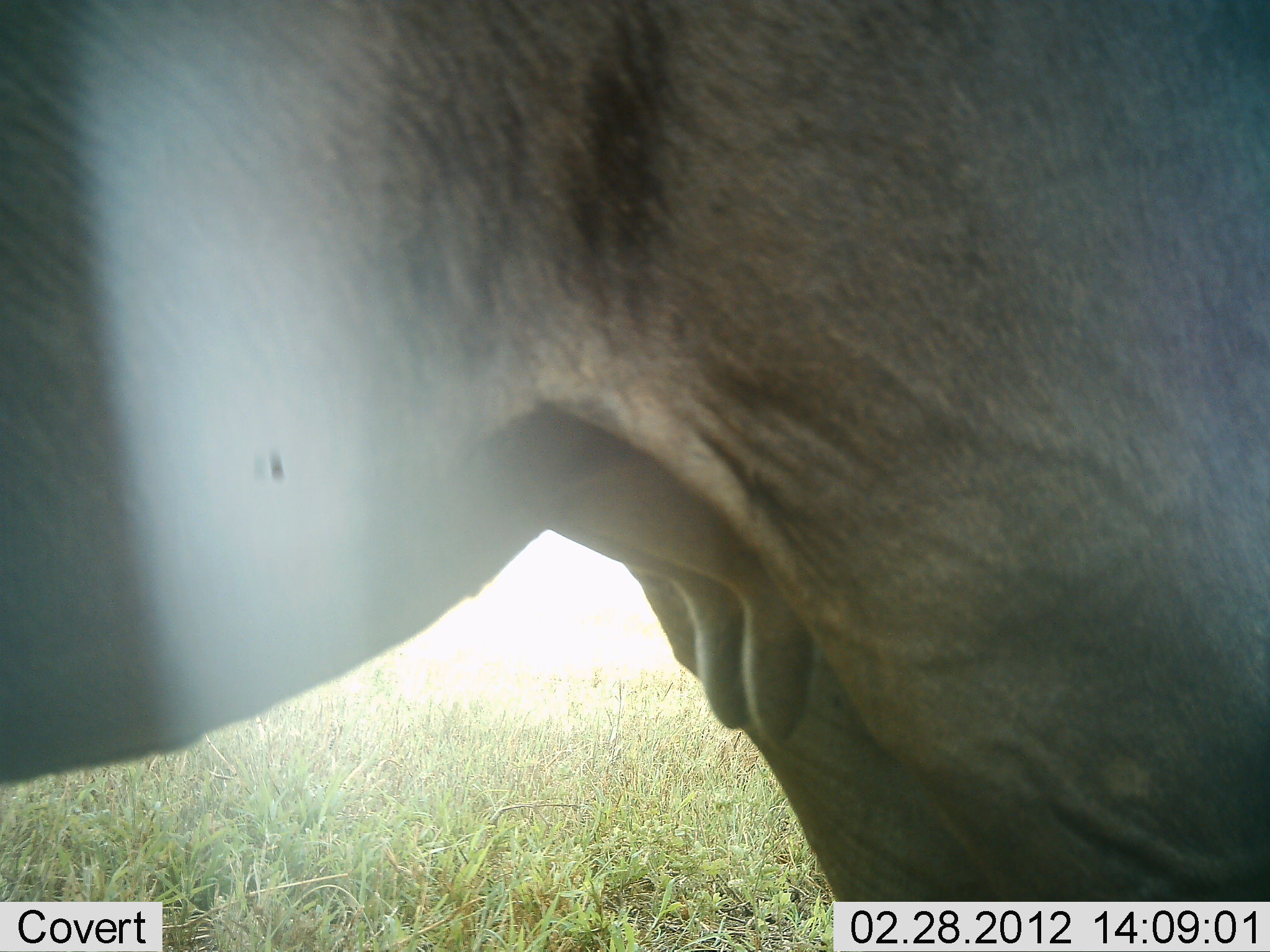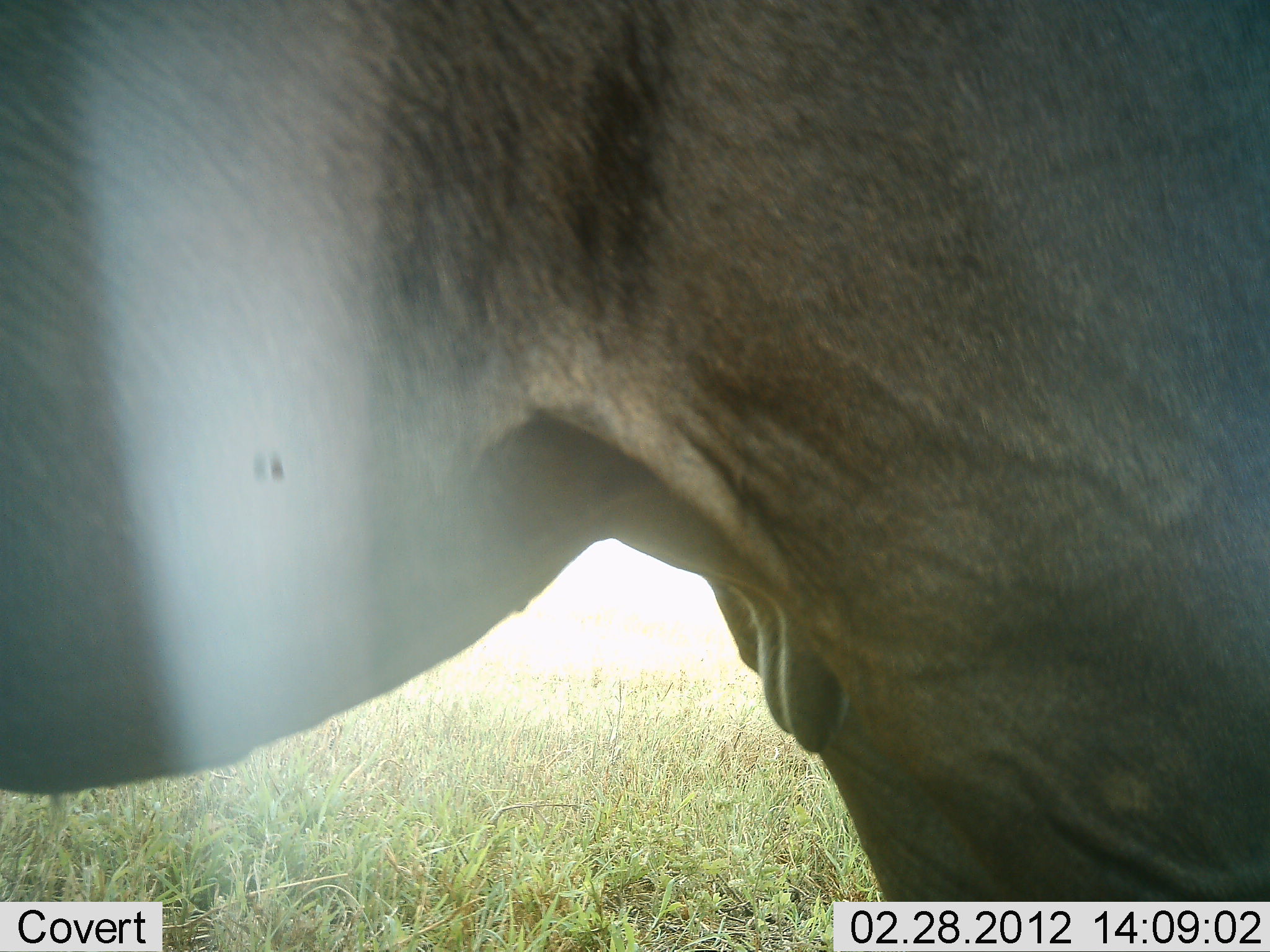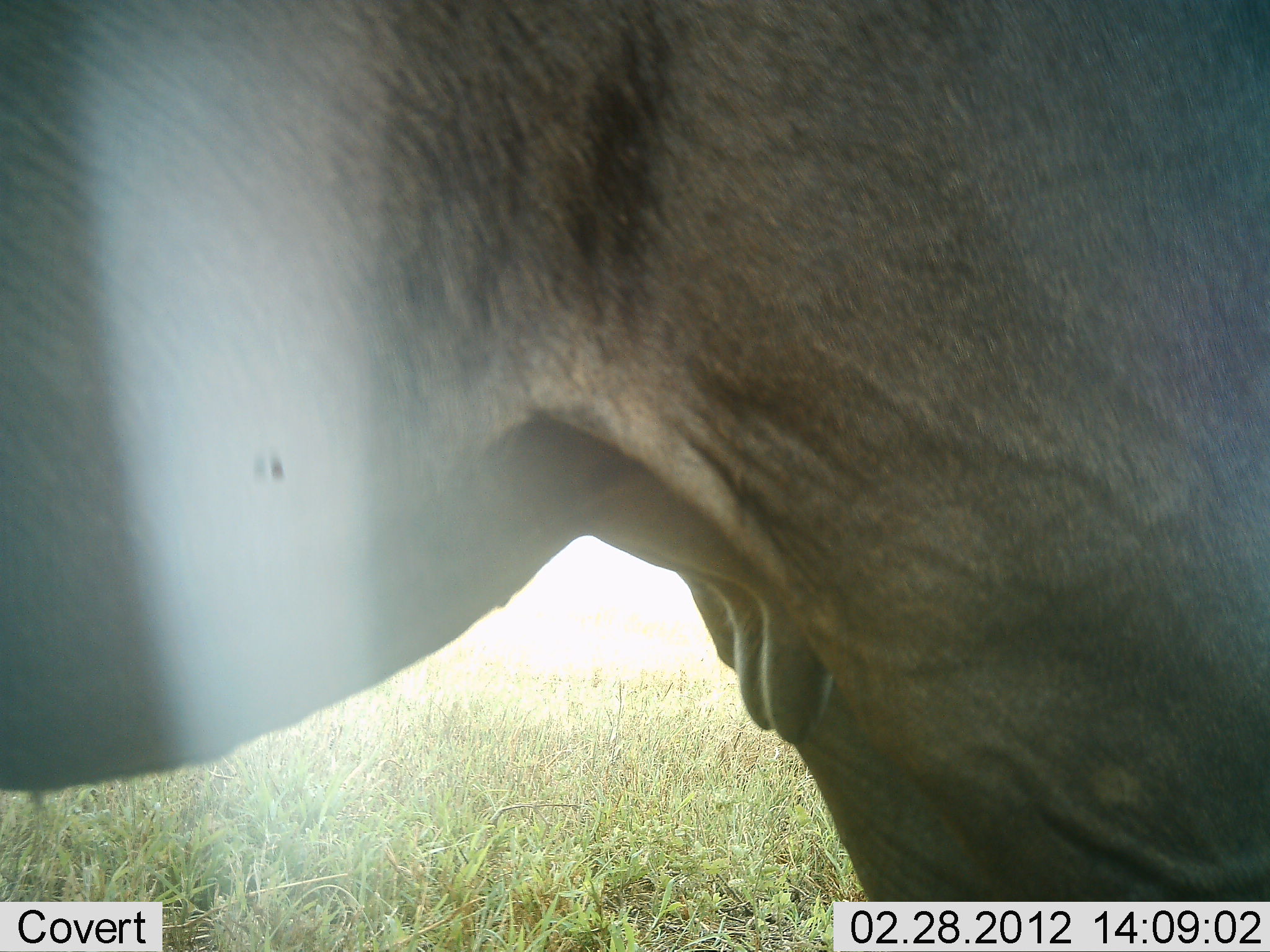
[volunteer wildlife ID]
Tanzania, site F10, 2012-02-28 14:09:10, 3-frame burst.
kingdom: Animalia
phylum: Chordata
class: Mammalia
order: Artiodactyla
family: Bovidae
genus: Connochaetes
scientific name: Connochaetes taurinus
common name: blue wildebeest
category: wildebeest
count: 1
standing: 100%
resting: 0%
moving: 0%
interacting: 0%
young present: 0%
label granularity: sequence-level